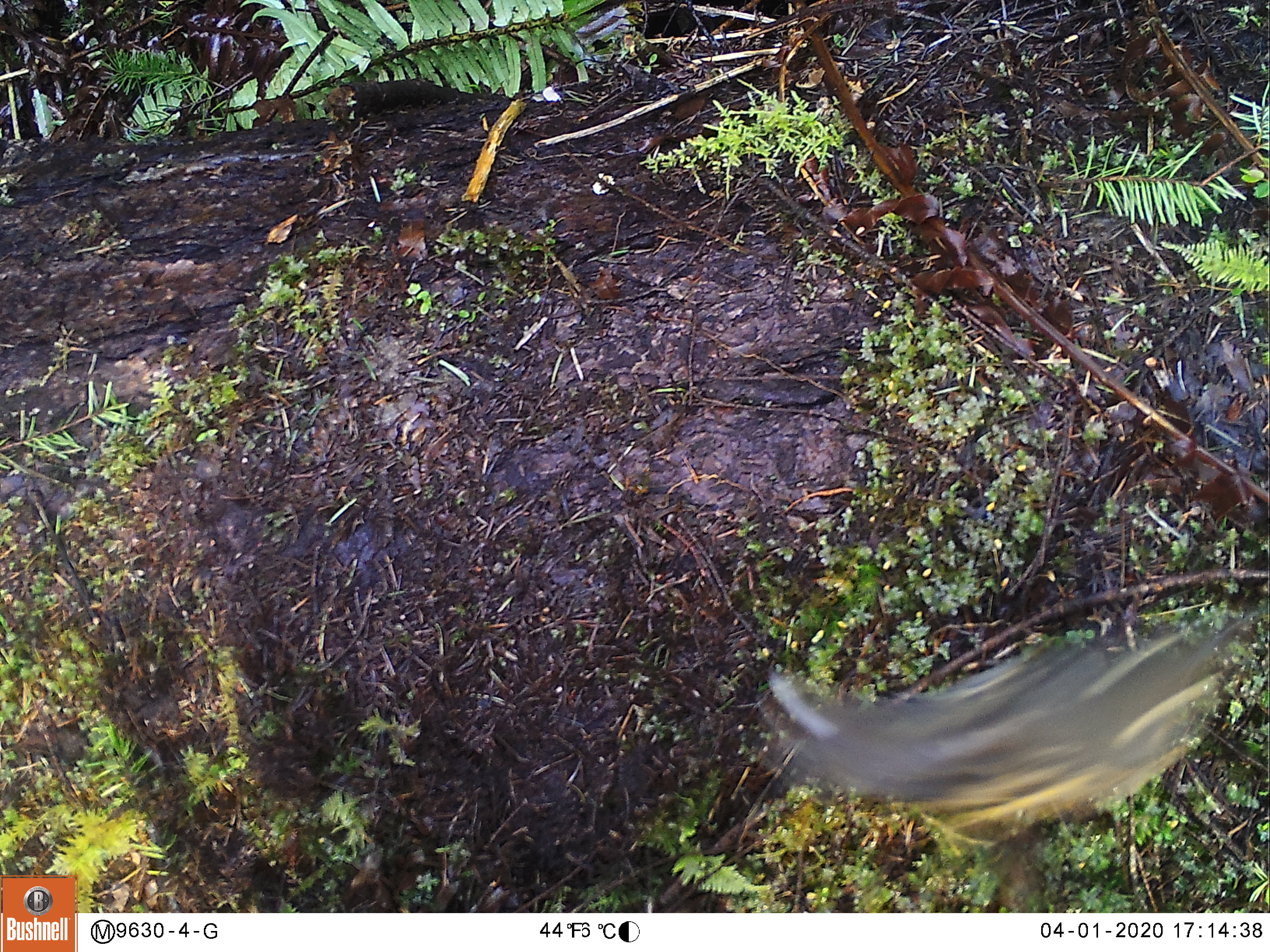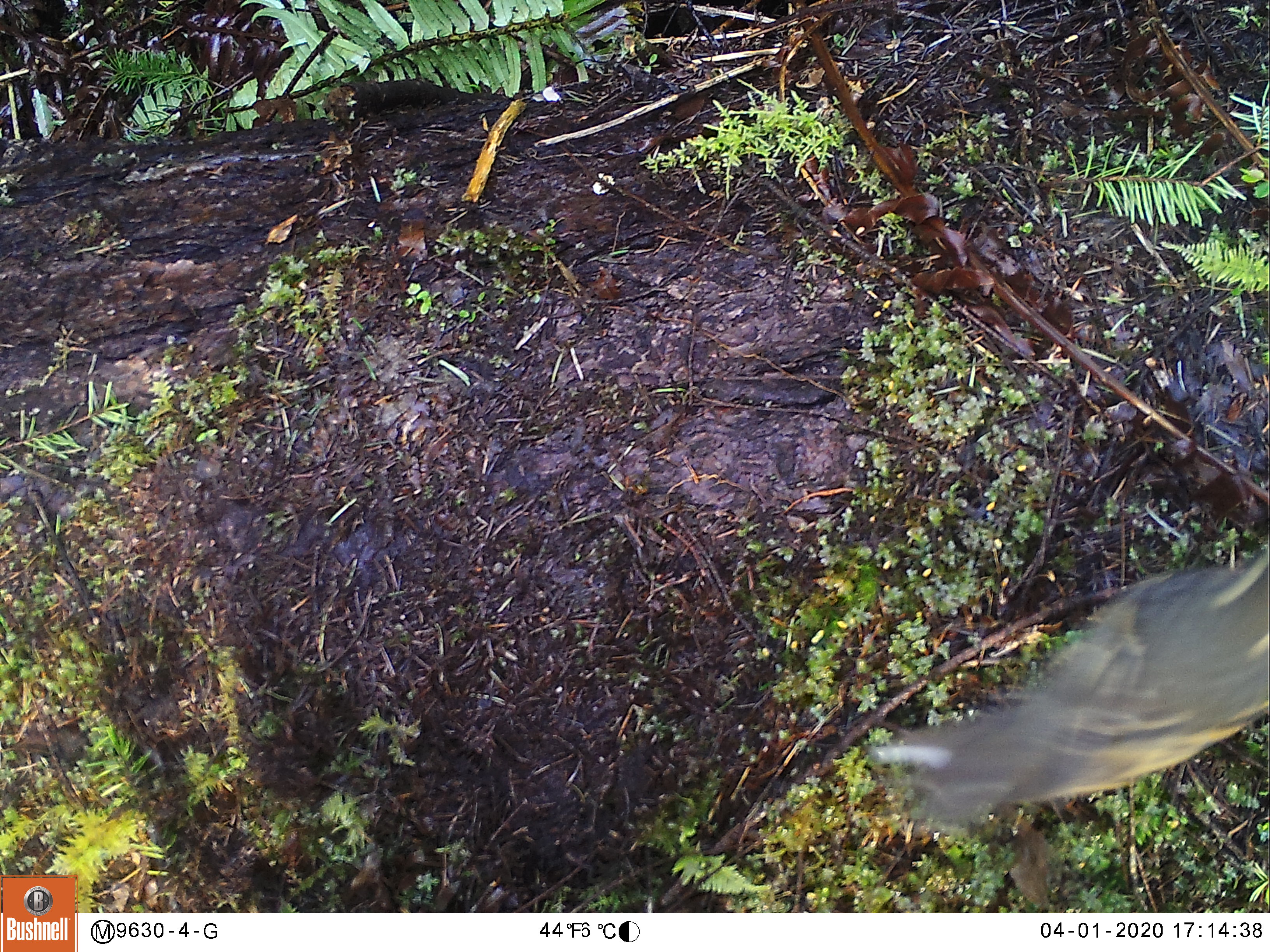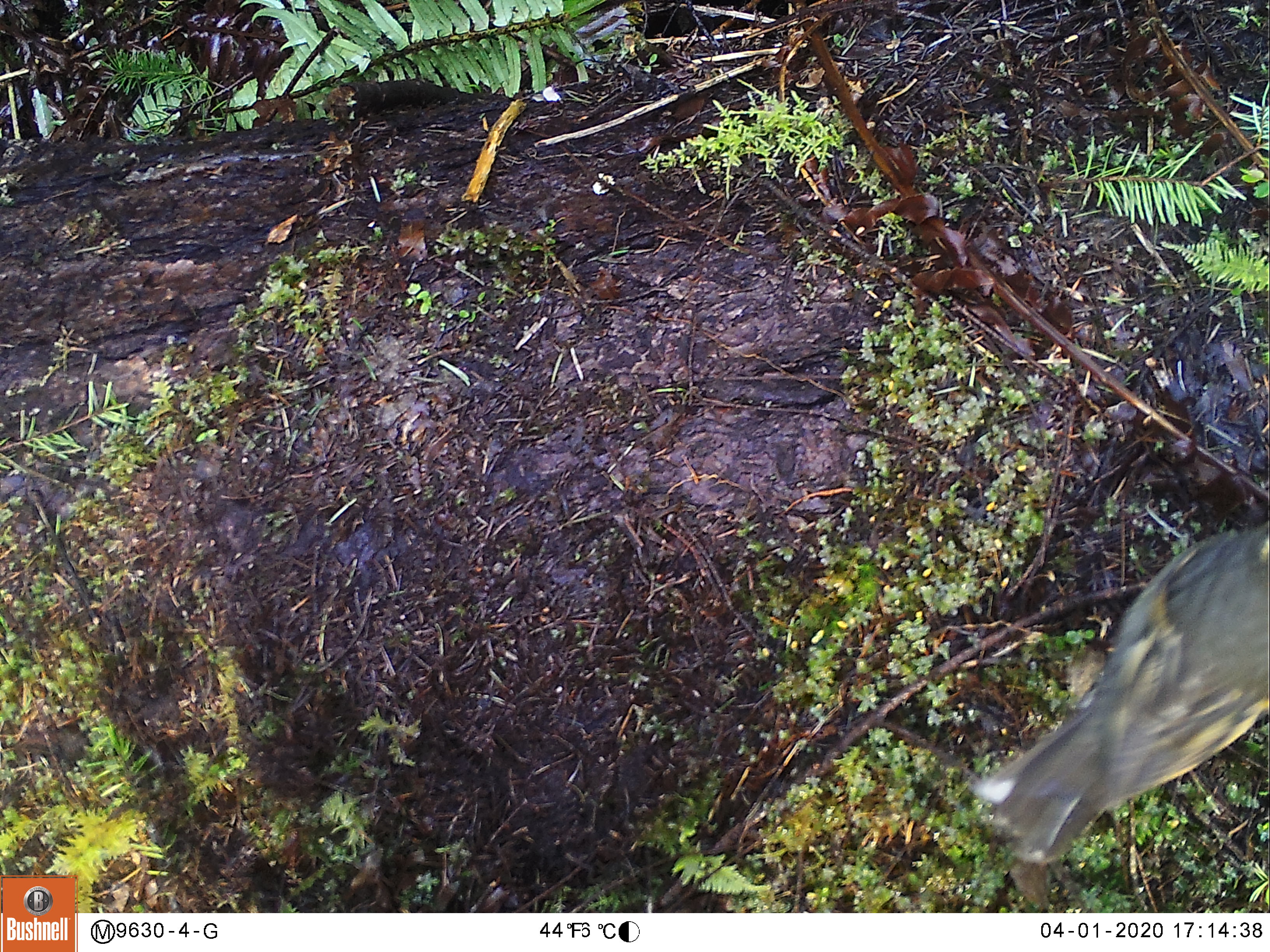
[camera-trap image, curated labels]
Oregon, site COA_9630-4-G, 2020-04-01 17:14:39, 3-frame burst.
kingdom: Animalia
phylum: Chordata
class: Aves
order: Passeriformes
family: Turdidae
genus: Ixoreus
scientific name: Ixoreus naevius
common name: varied thrush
Varied thrush (Ixoreus naevius).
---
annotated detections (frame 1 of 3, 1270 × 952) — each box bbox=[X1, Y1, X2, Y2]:
varied thrush: bbox=[754, 622, 1242, 837]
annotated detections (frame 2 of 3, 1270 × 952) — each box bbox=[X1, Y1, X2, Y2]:
varied thrush: bbox=[882, 564, 1259, 828]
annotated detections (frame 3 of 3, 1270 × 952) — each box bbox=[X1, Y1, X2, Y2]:
varied thrush: bbox=[993, 531, 1263, 854]